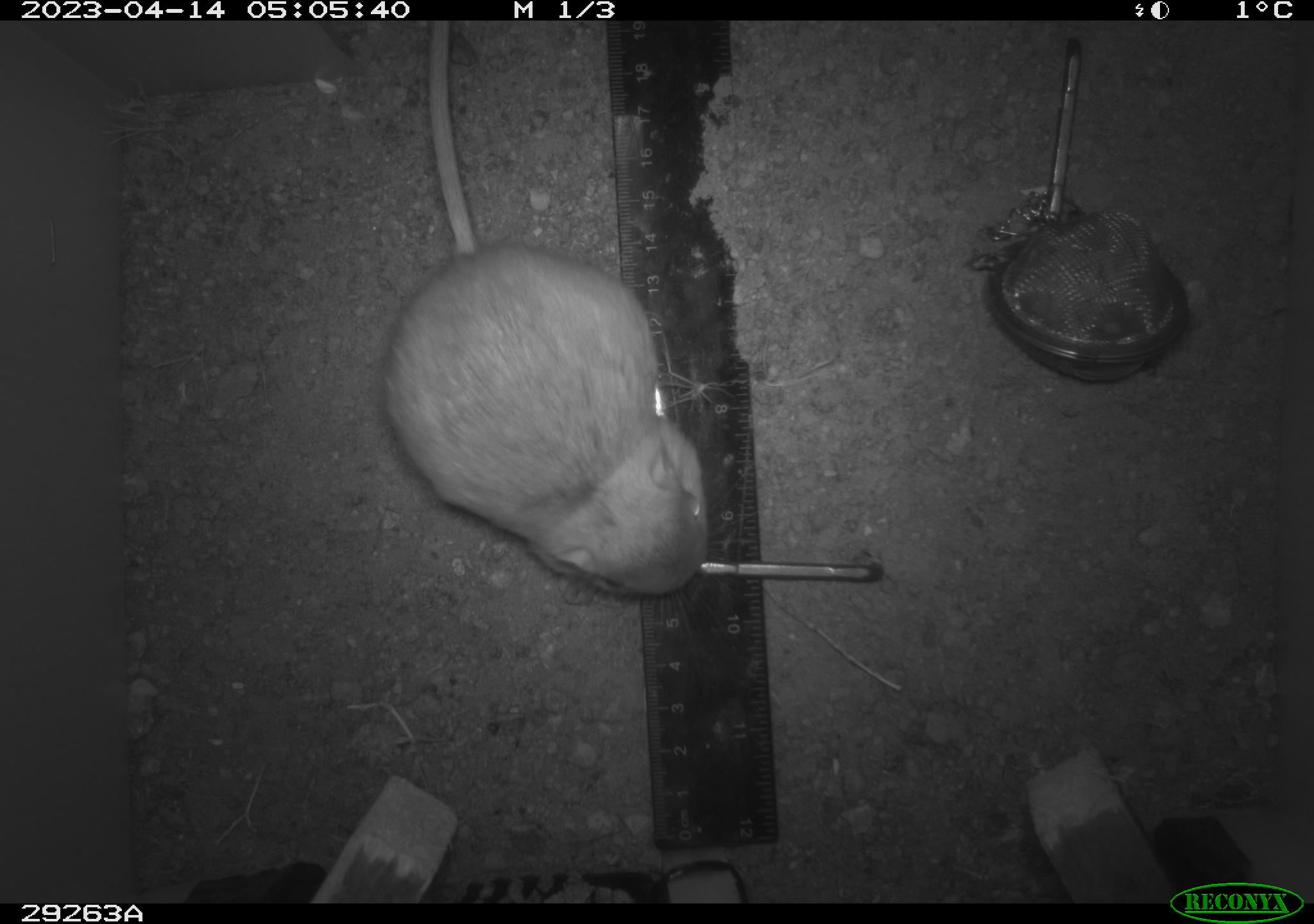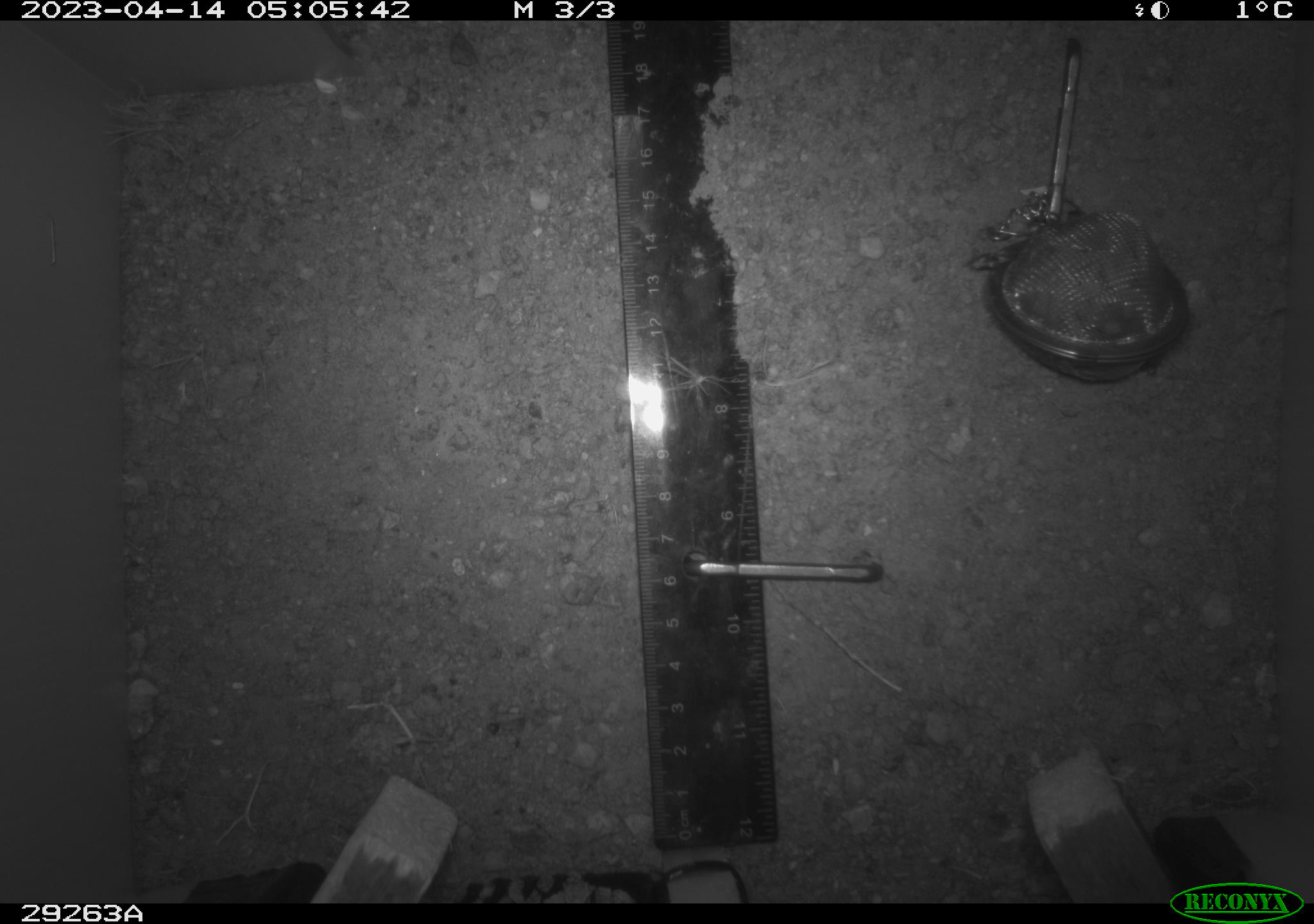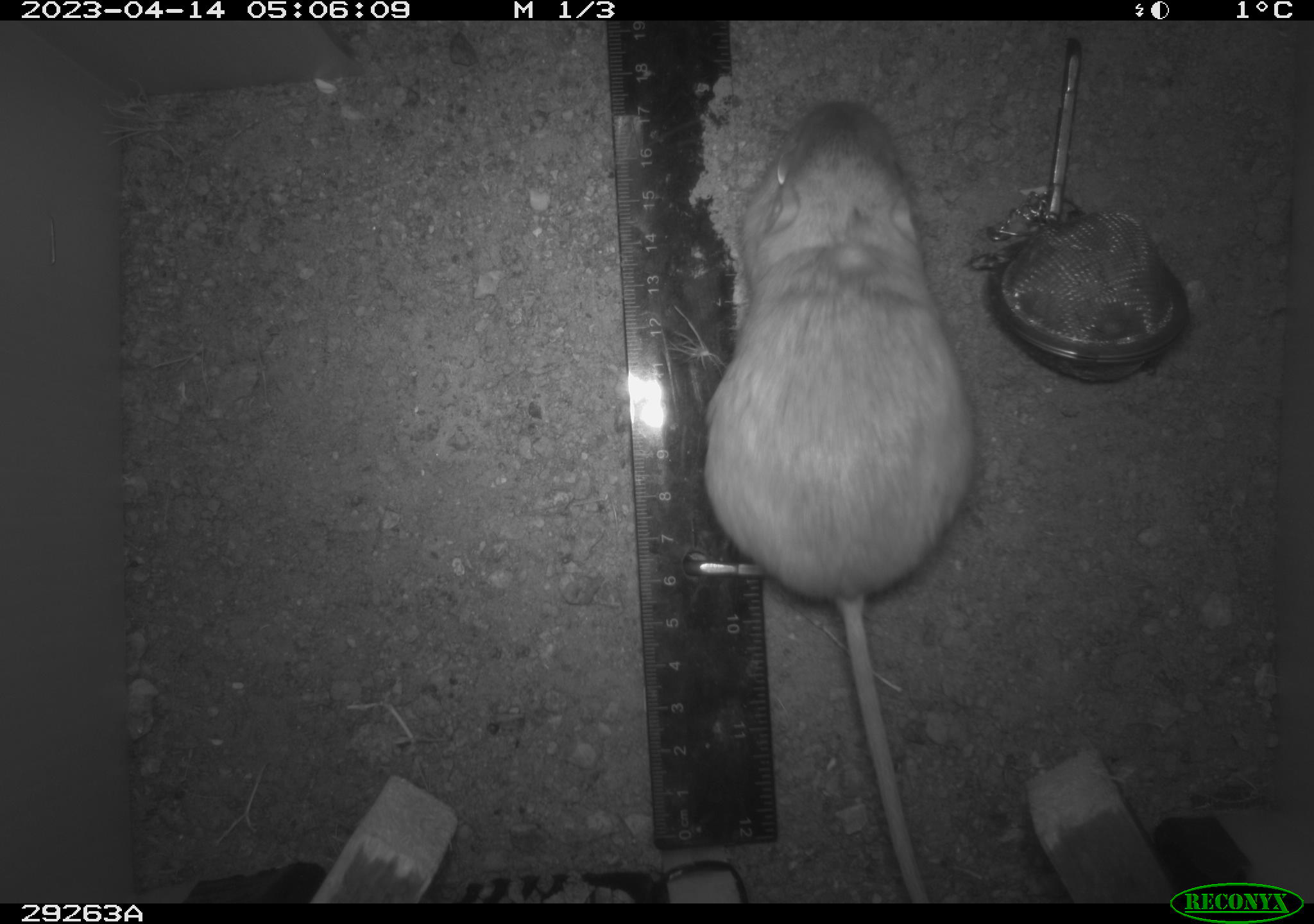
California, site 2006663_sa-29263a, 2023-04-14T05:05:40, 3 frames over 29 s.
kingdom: Animalia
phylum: Chordata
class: Mammalia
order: Rodentia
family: Heteromyidae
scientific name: Heteromyidae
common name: kangaroo rats and pocket mice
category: heteromyidae family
Heteromyidae family (kangaroo rats and pocket mice) (Heteromyidae).